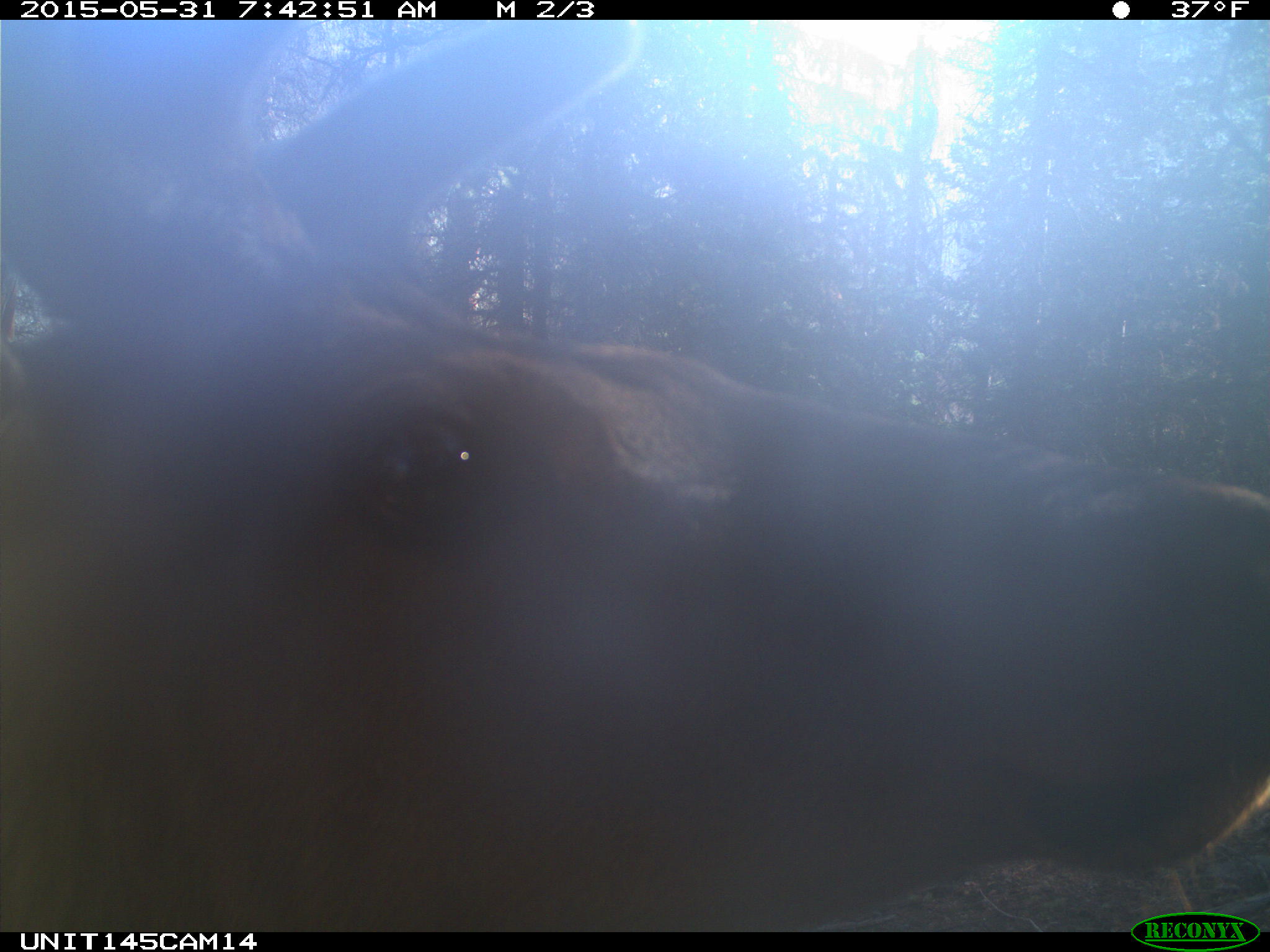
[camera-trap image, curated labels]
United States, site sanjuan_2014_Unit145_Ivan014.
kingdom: Animalia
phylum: Chordata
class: Mammalia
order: Artiodactyla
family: Cervidae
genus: Cervus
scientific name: Cervus elaphus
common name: red deer